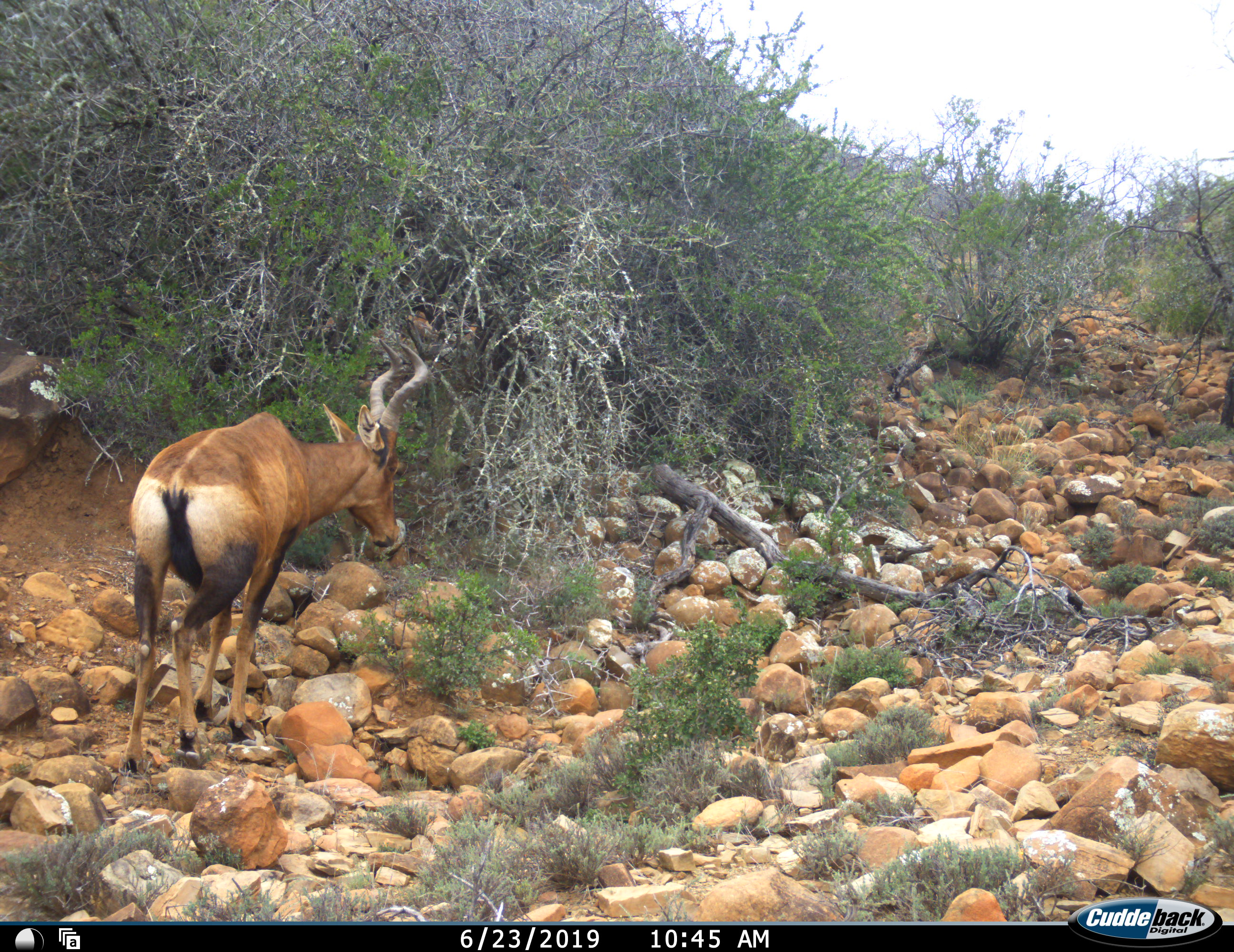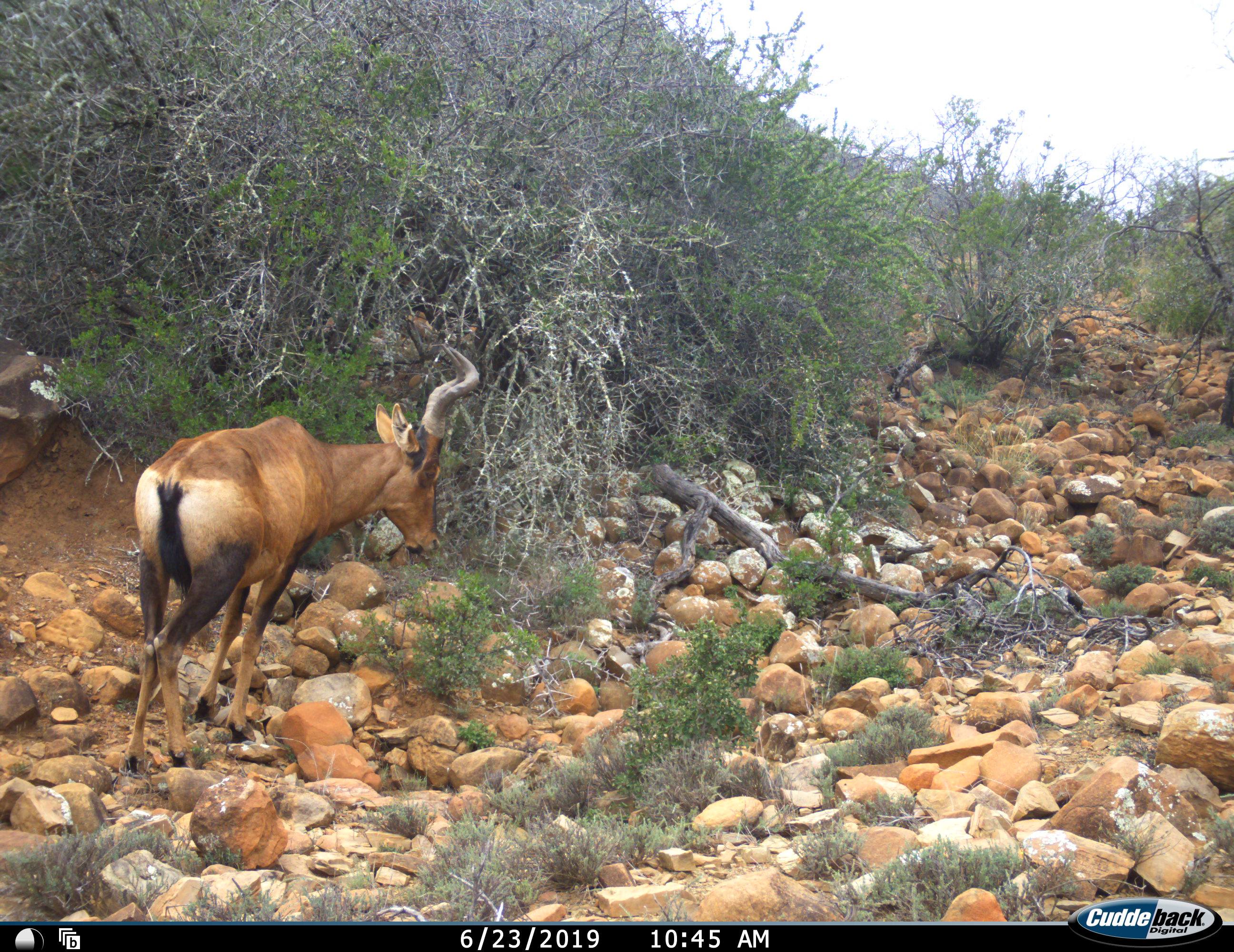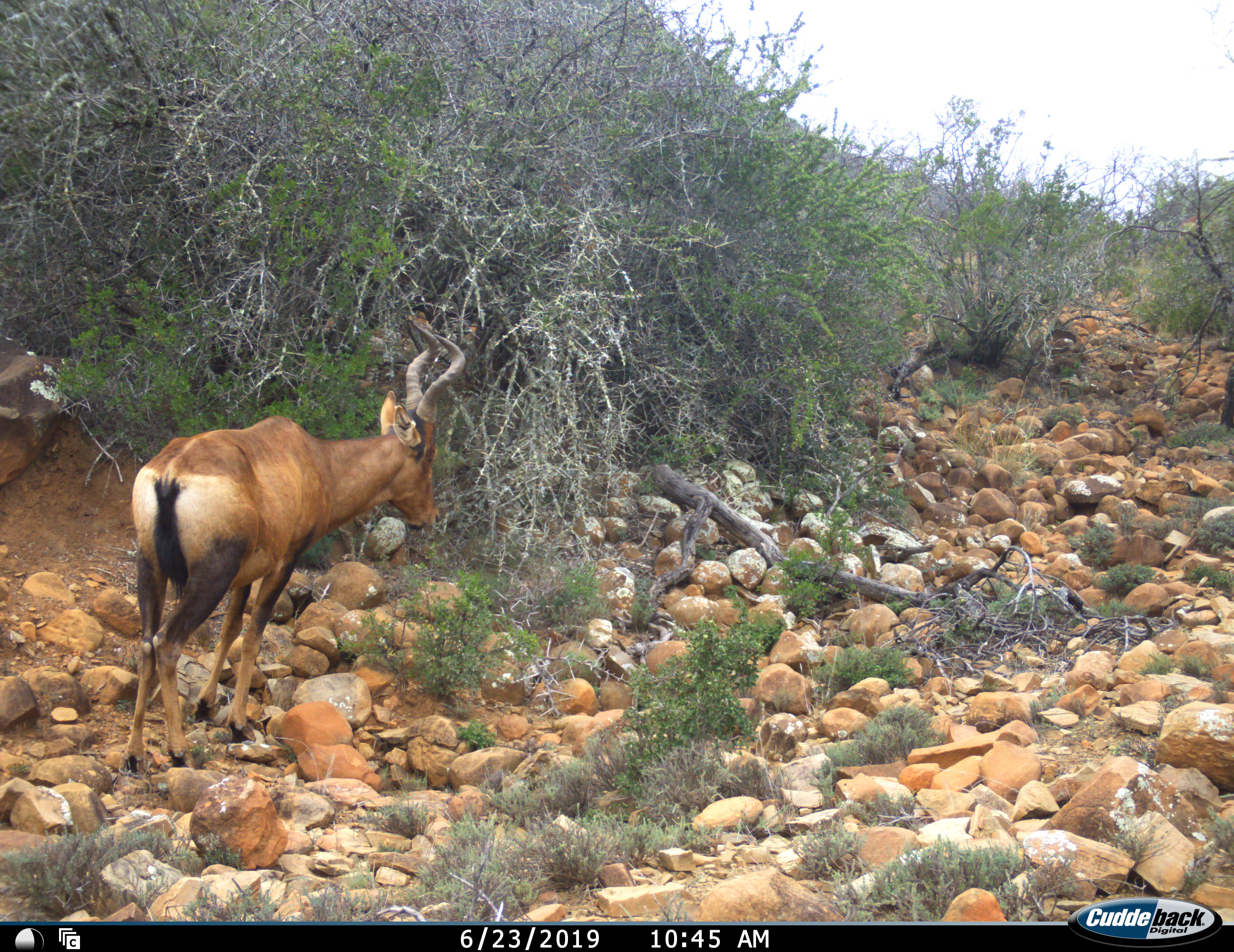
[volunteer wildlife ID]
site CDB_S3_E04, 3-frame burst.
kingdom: Animalia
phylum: Chordata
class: Mammalia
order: Artiodactyla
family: Bovidae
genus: Alcelaphus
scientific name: Alcelaphus buselaphus caama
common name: red hartebeest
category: hartebeestred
Hartebeestred (red hartebeest) (Alcelaphus buselaphus caama), count 1. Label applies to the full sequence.